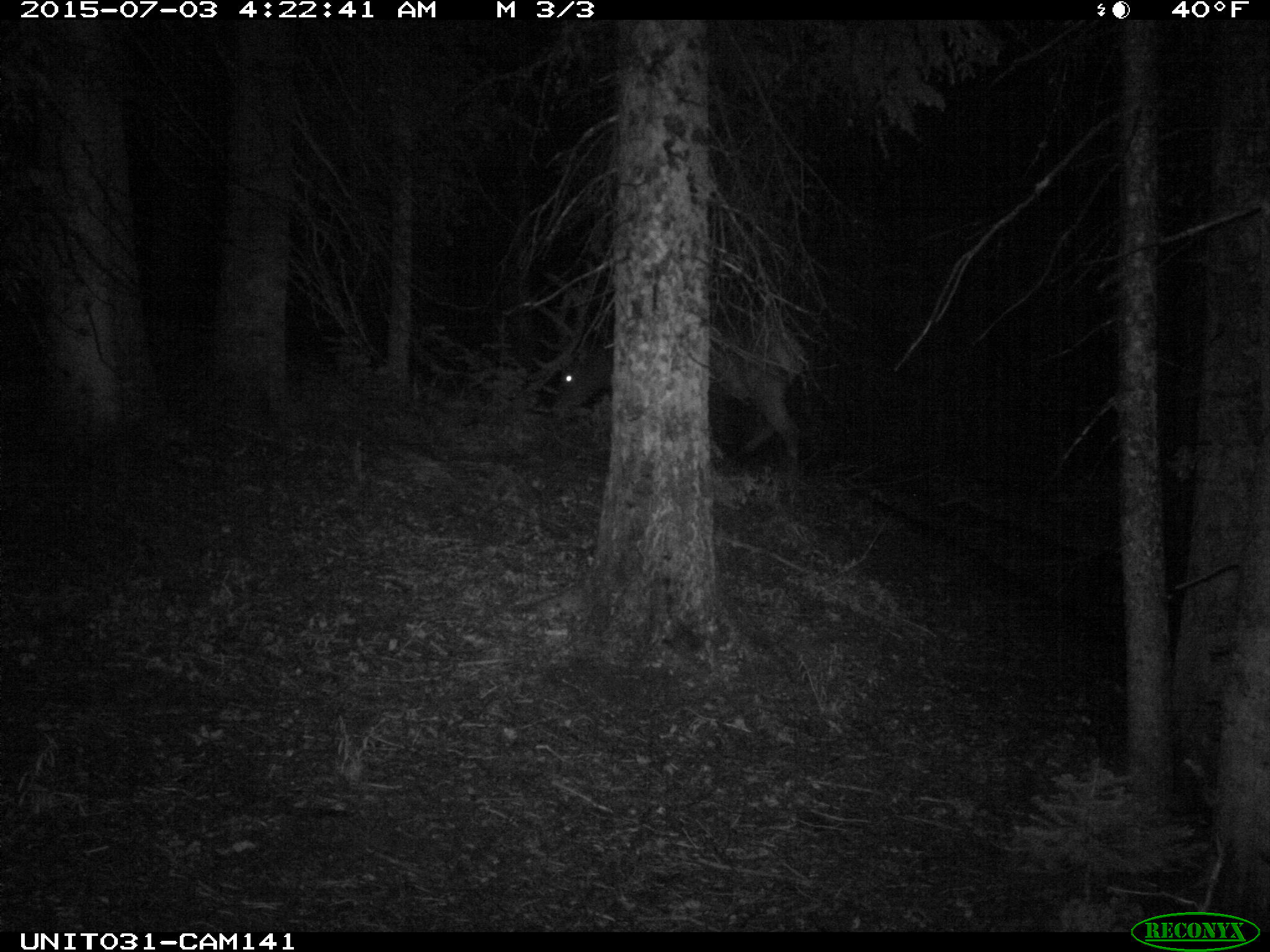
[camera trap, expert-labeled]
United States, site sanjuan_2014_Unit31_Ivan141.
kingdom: Animalia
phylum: Chordata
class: Mammalia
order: Artiodactyla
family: Cervidae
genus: Cervus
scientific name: Cervus elaphus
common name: red deer